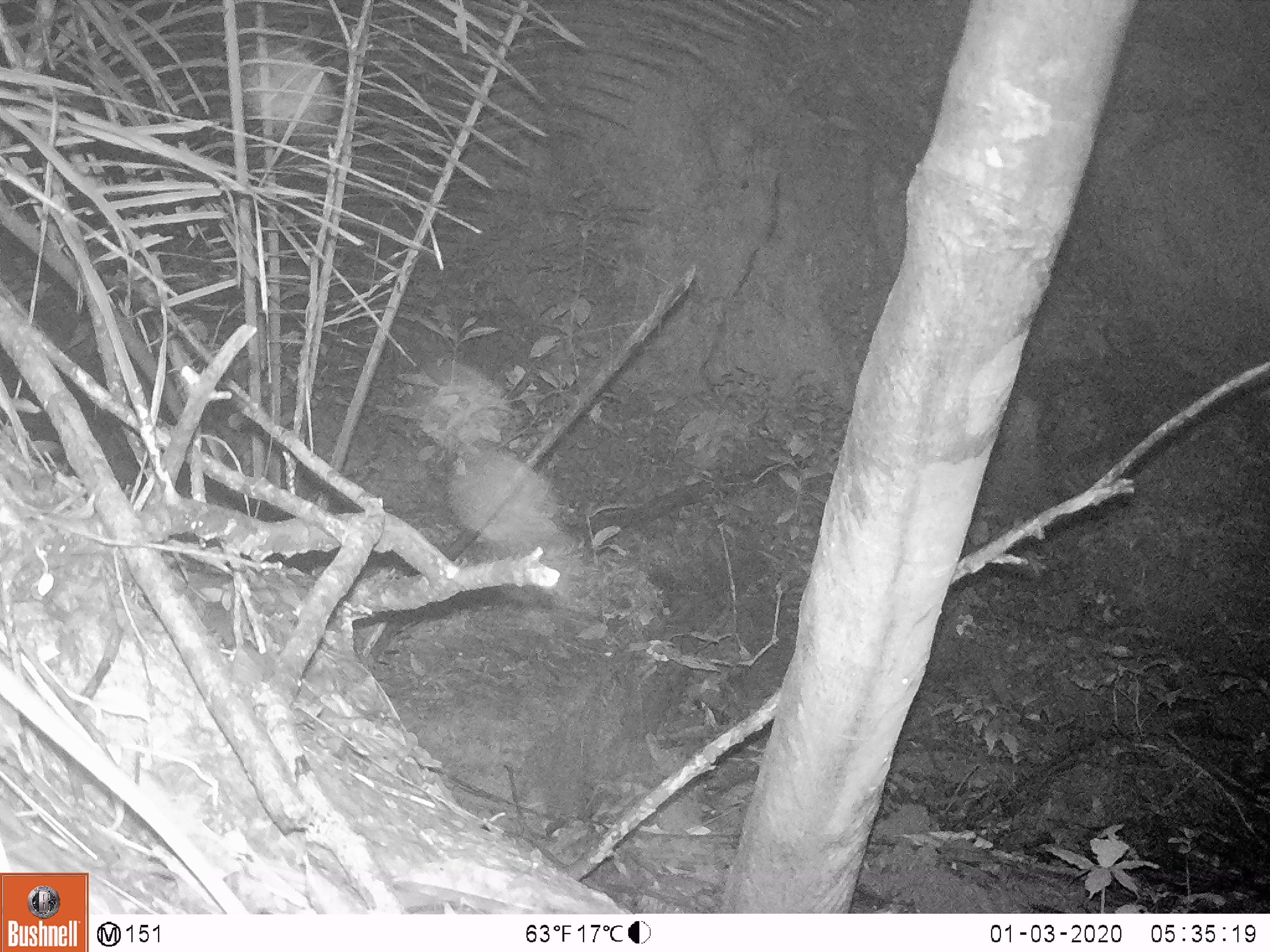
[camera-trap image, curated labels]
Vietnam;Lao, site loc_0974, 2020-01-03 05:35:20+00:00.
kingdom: Animalia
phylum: Chordata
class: Mammalia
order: Rodentia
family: Hystricidae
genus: Atherurus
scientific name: Atherurus macrourus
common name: asiatic brush-tailed porcupine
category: asiatic brush tailed porcupine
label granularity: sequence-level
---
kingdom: Animalia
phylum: Chordata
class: Mammalia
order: Rodentia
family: Muridae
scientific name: Muridae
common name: old-world mice and rats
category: unidentified murid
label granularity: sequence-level